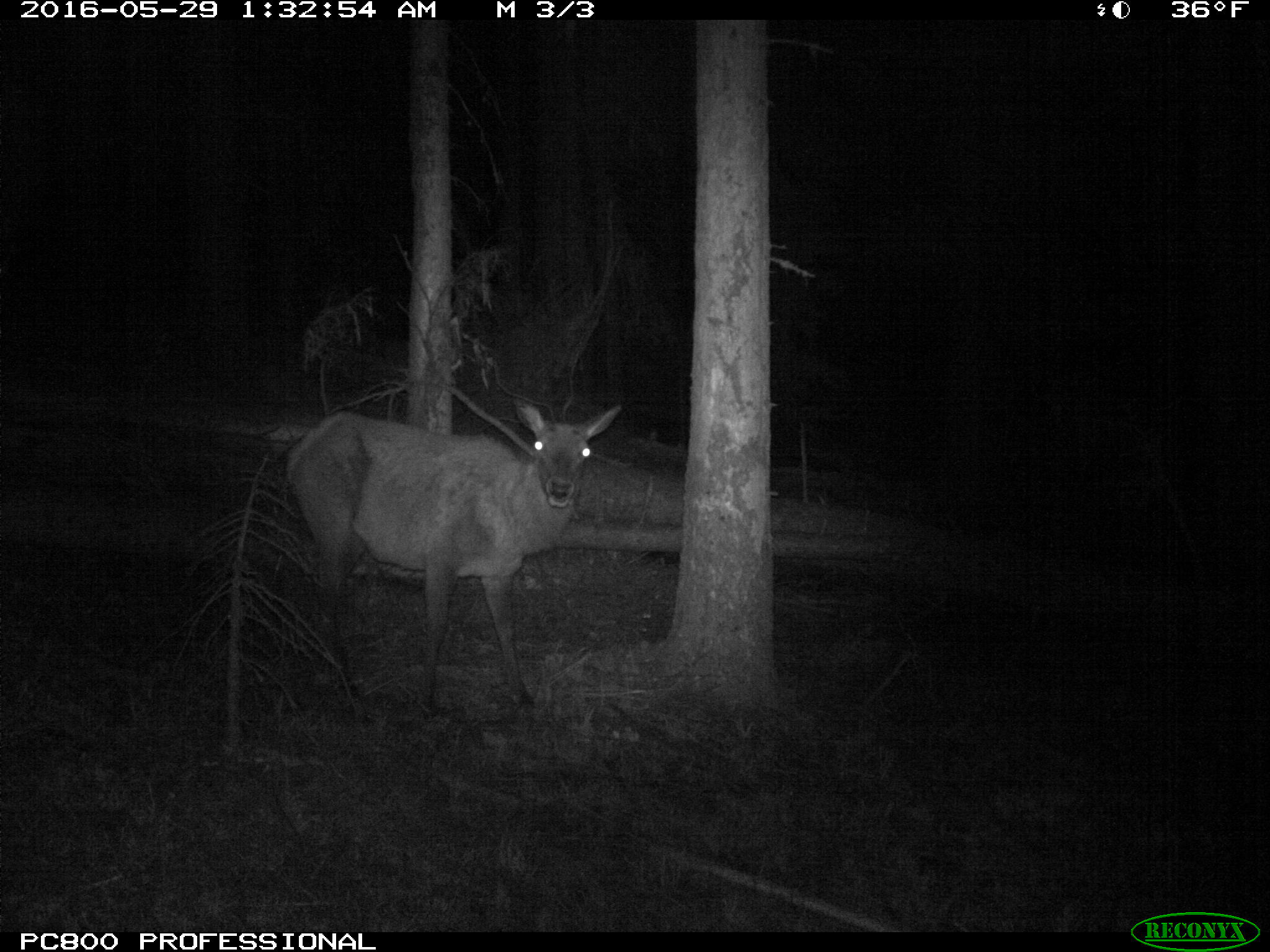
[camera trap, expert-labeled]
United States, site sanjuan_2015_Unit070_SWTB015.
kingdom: Animalia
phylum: Chordata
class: Mammalia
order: Artiodactyla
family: Cervidae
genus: Cervus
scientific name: Cervus elaphus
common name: red deer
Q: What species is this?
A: Cervus elaphus (red deer).